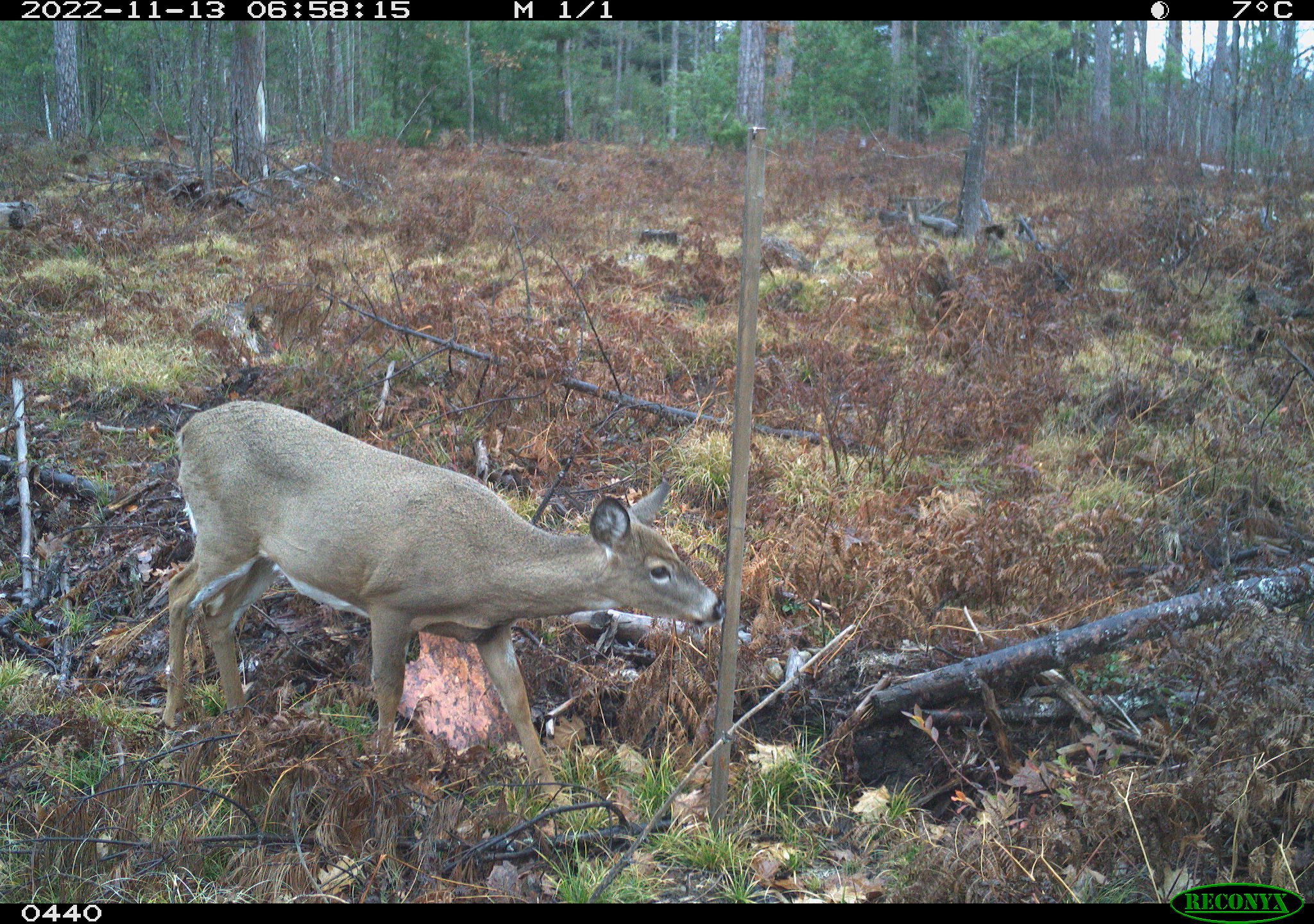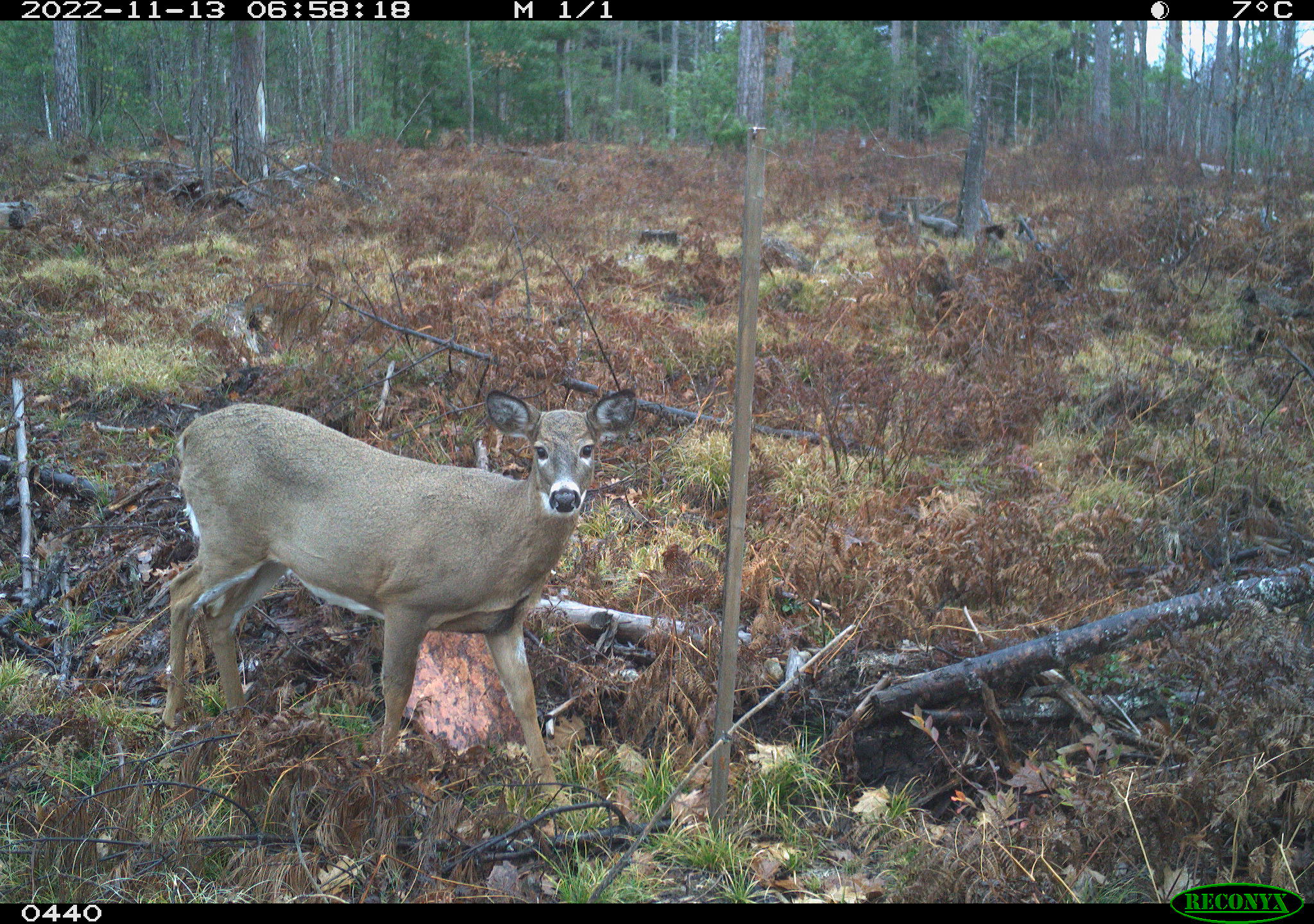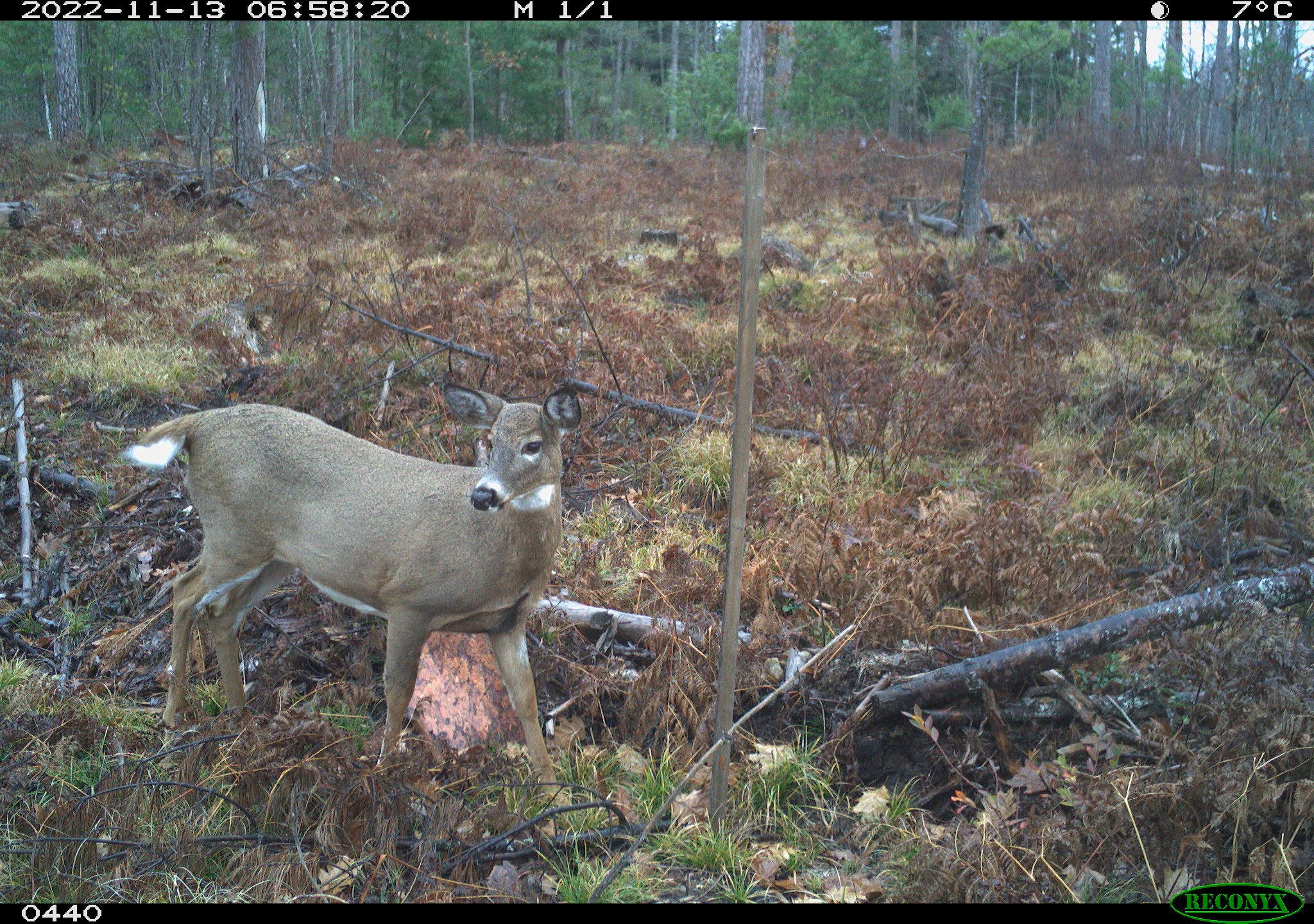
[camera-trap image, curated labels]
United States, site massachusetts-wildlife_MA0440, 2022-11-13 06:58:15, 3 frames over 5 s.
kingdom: Animalia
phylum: Chordata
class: Mammalia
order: Artiodactyla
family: Cervidae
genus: Odocoileus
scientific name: Odocoileus virginianus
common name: white-tailed deer